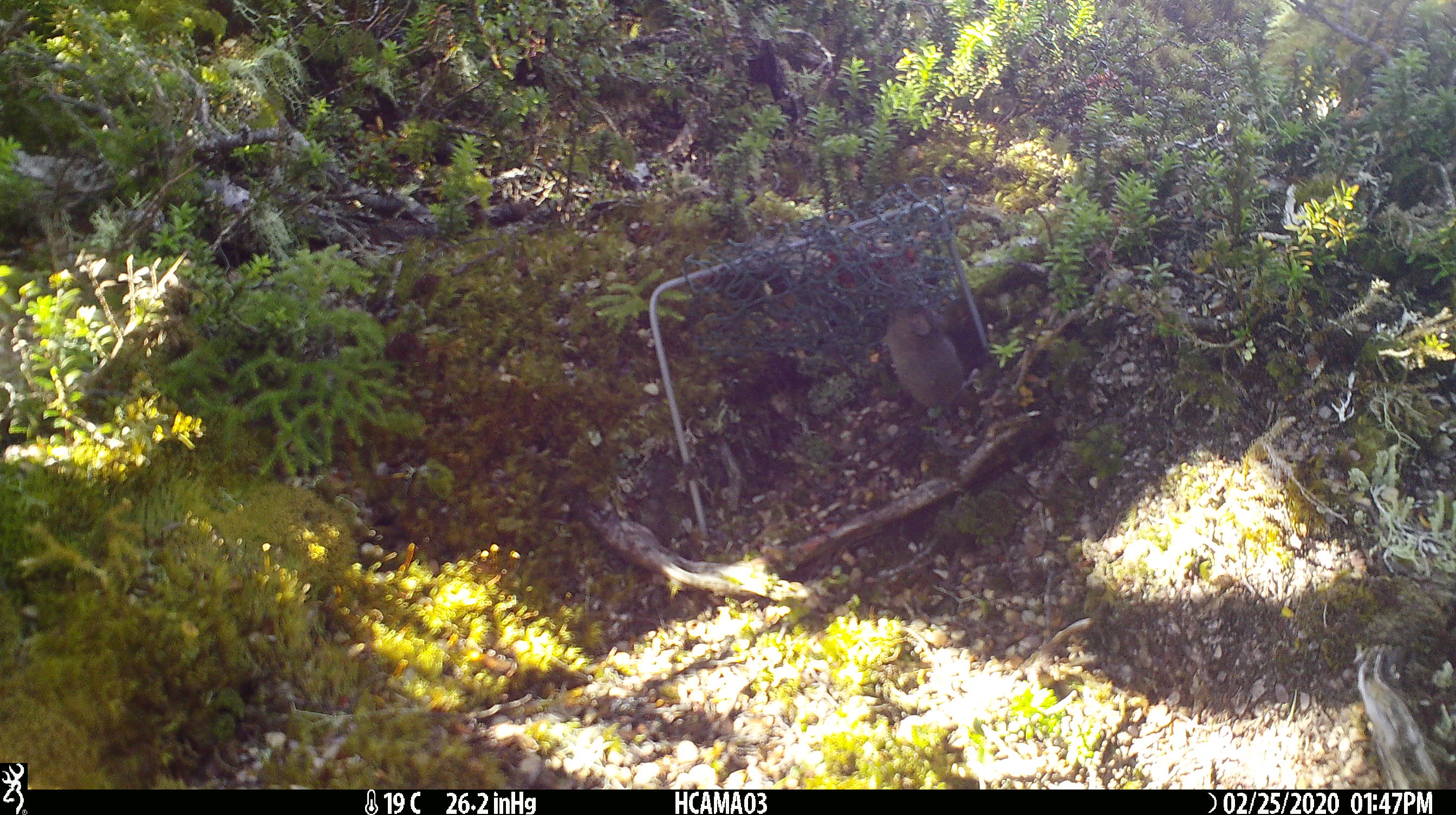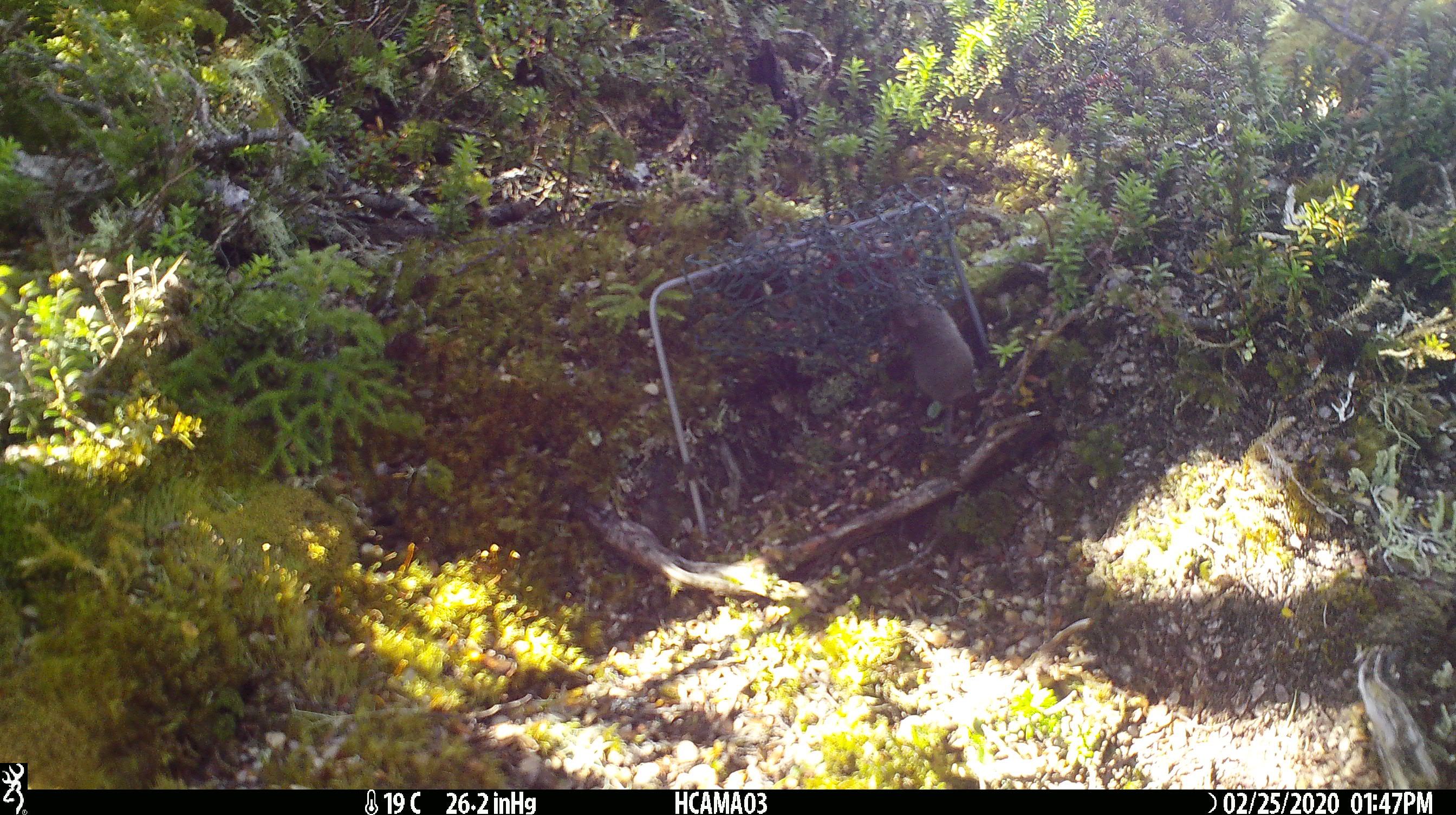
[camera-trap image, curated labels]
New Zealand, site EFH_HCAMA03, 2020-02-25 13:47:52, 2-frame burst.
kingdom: Animalia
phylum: Chordata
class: Mammalia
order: Rodentia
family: Muridae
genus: Mus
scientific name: Mus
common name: mouse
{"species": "mouse (Mus)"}